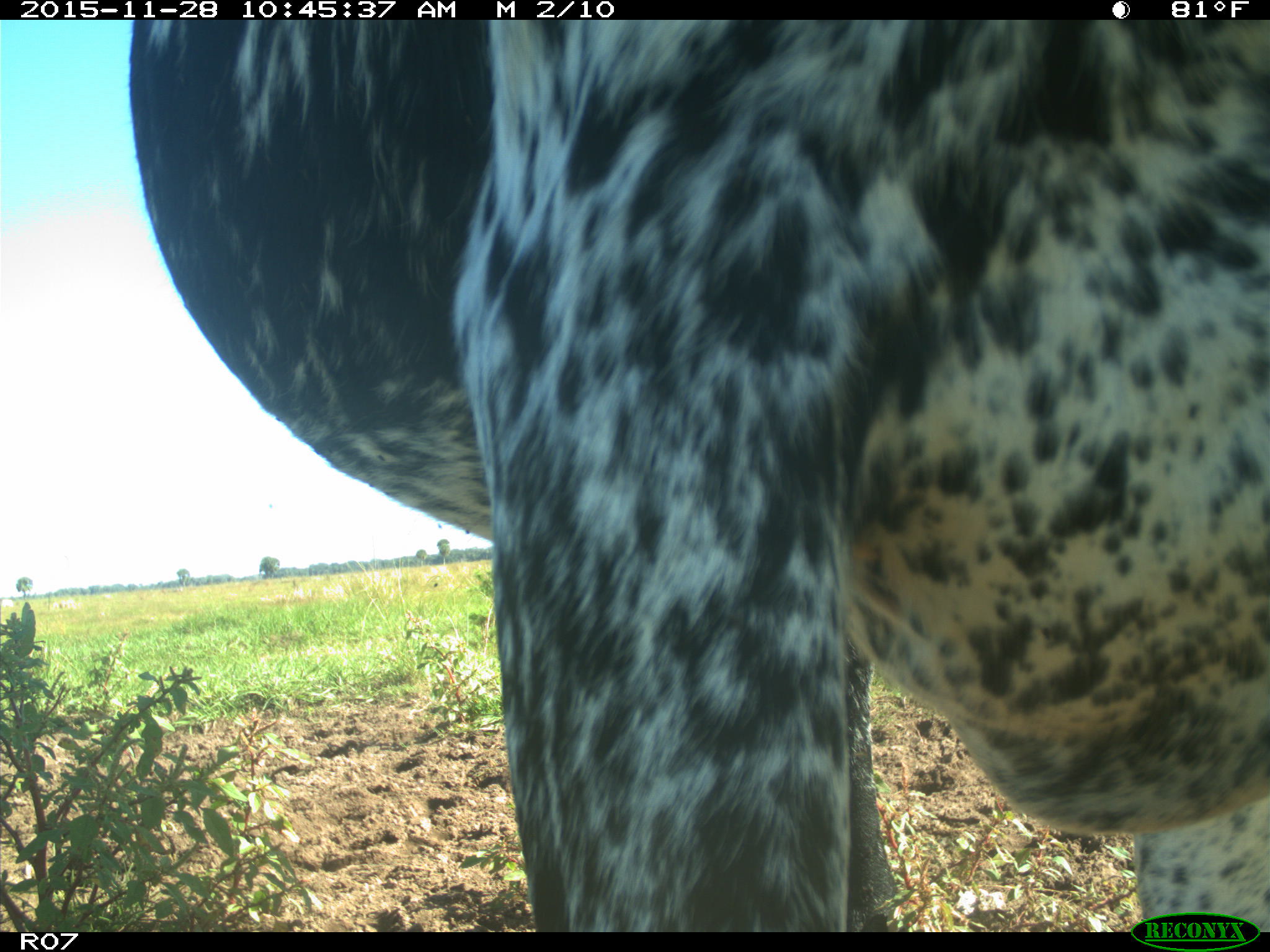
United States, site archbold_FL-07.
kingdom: Animalia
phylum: Chordata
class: Mammalia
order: Artiodactyla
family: Bovidae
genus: Bos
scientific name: Bos taurus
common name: domestic cow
Bos taurus (domestic cow).